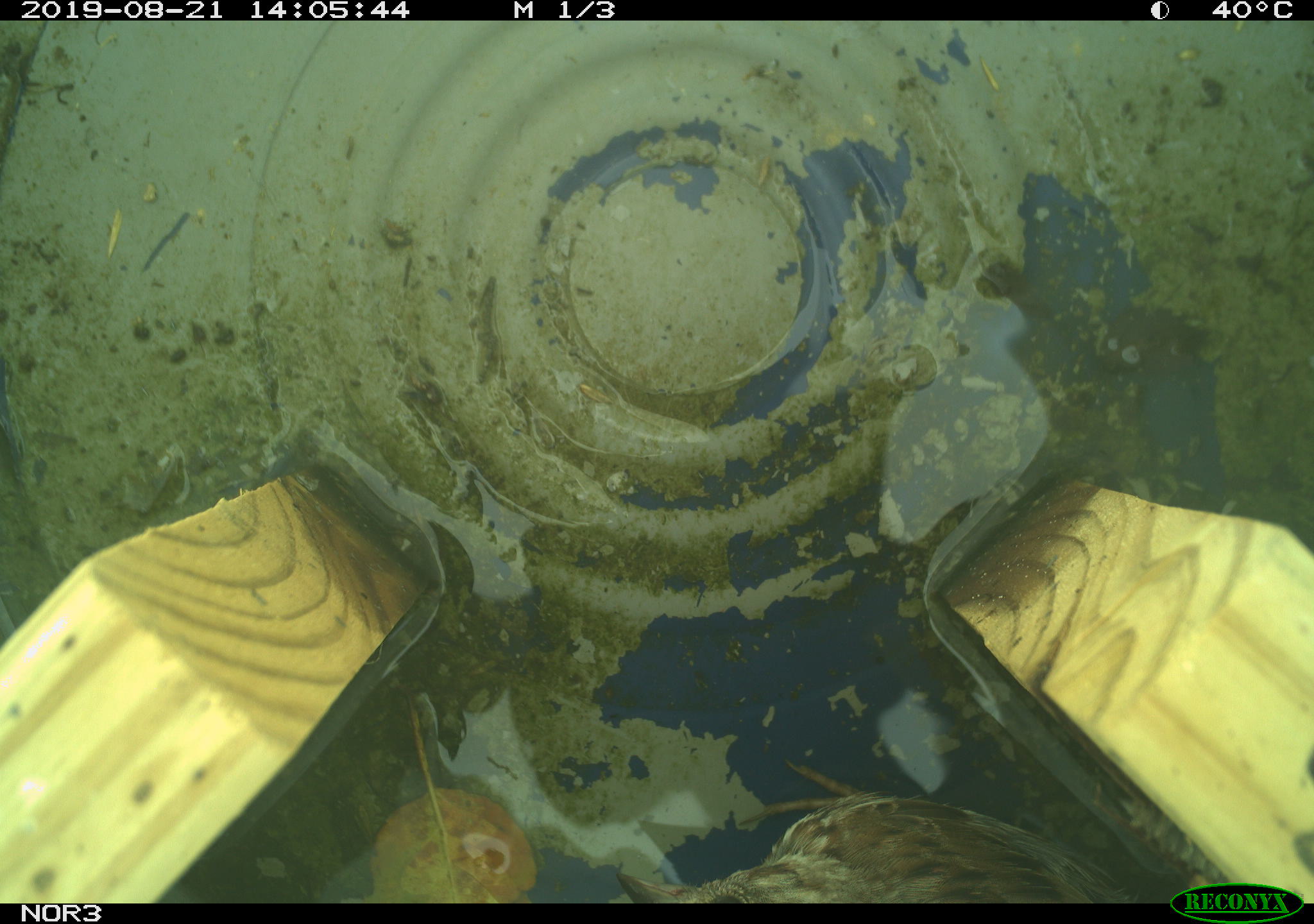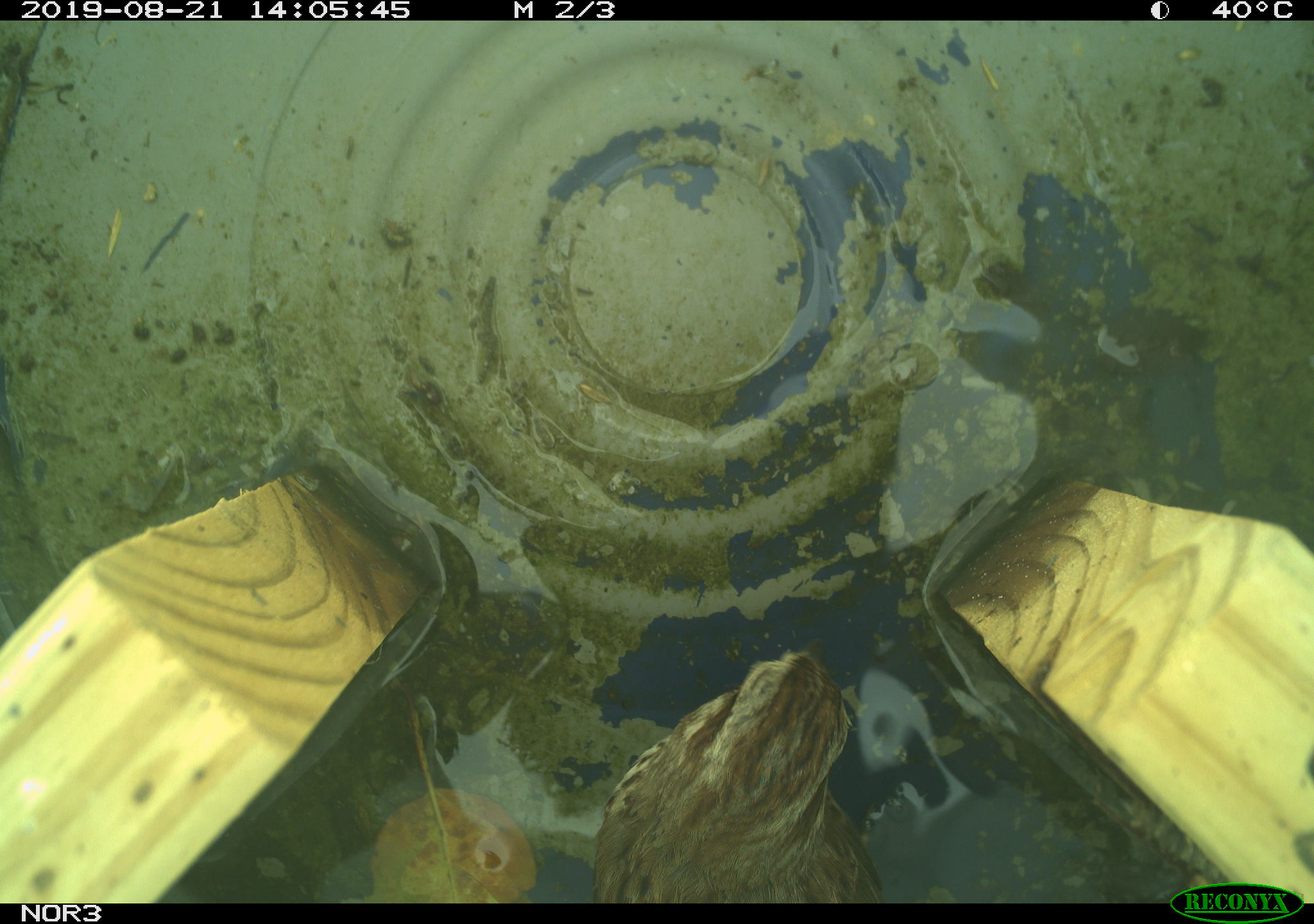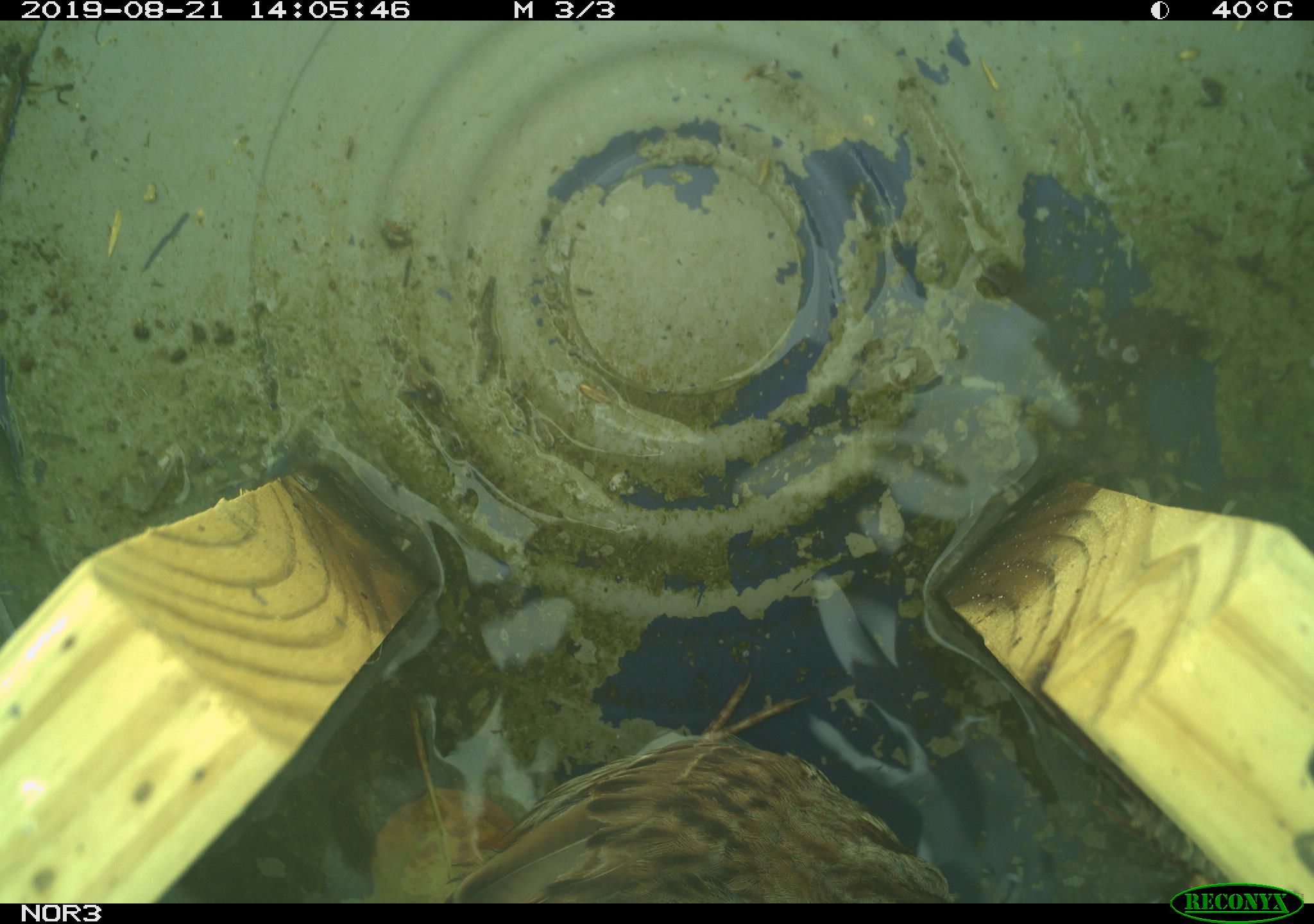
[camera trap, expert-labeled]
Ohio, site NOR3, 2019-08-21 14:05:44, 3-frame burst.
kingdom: Animalia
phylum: Chordata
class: Aves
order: Passeriformes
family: Passerellidae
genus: Melospiza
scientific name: Melospiza melodia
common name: song sparrow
Song sparrow (Melospiza melodia).